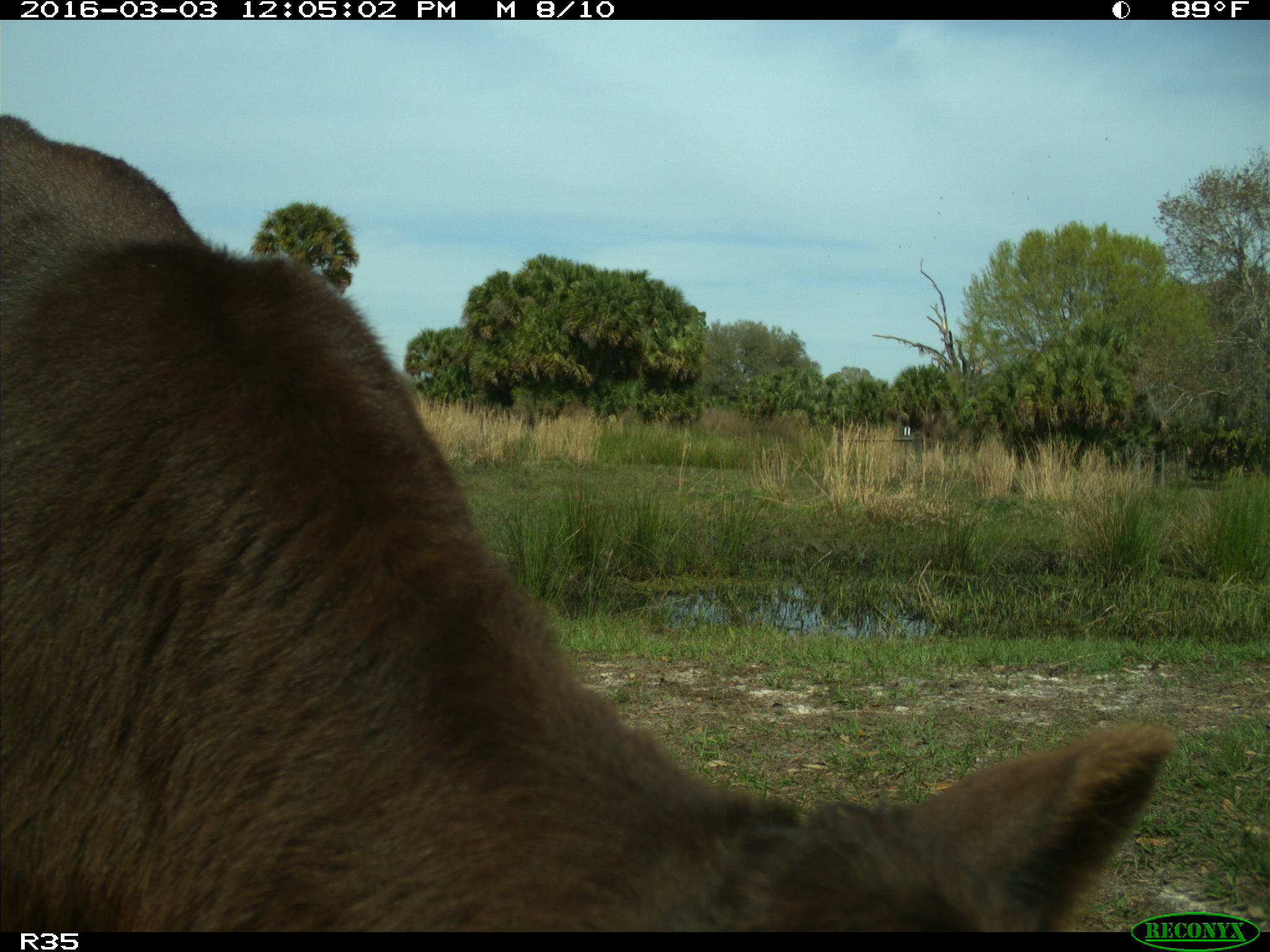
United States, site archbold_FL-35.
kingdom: Animalia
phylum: Chordata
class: Mammalia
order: Artiodactyla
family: Bovidae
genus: Bos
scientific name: Bos taurus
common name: domestic cow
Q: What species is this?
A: Bos taurus (domestic cow).